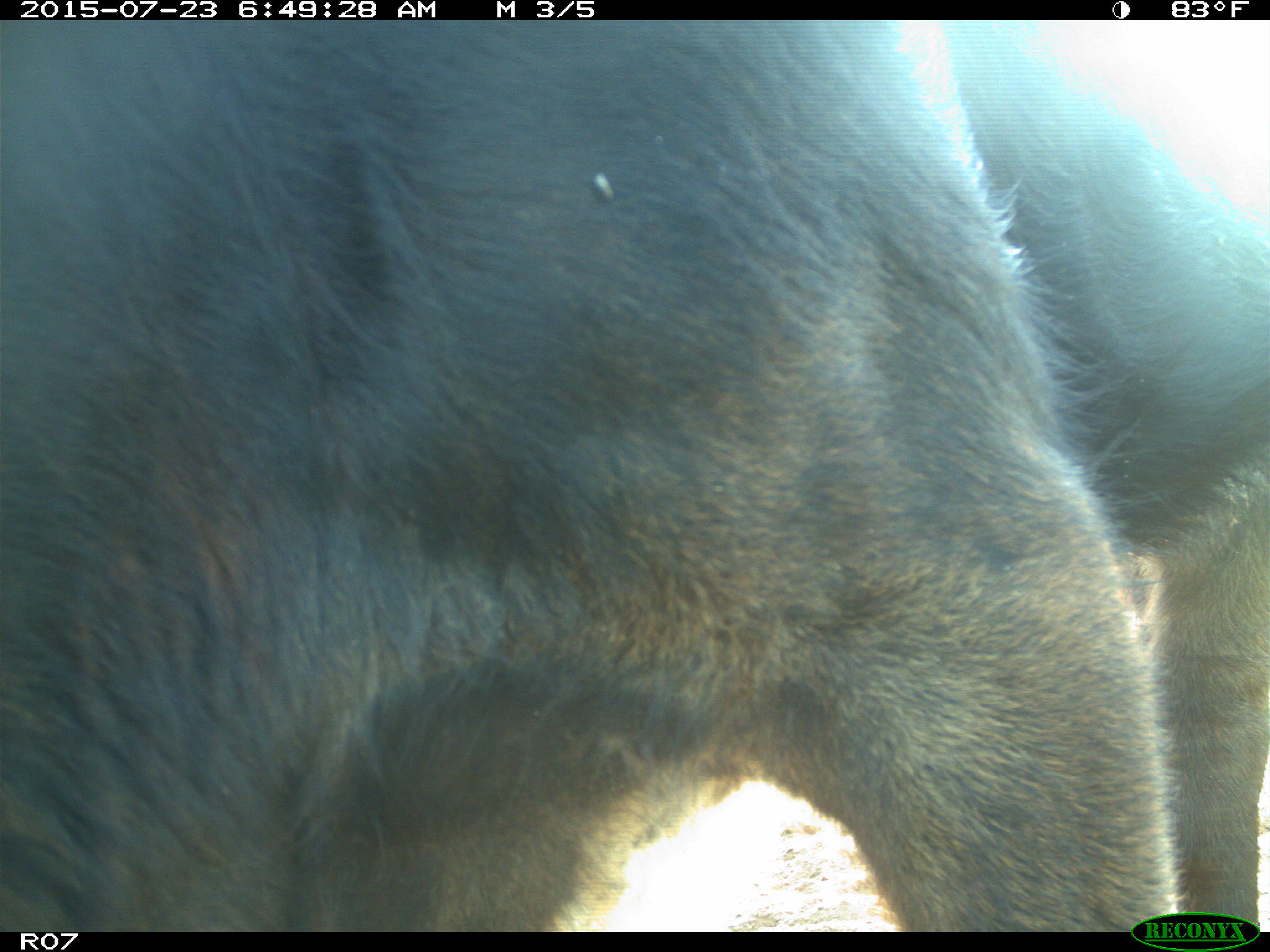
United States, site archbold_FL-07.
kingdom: Animalia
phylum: Chordata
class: Mammalia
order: Artiodactyla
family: Bovidae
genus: Bos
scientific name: Bos taurus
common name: domestic cow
Bos taurus (domestic cow).